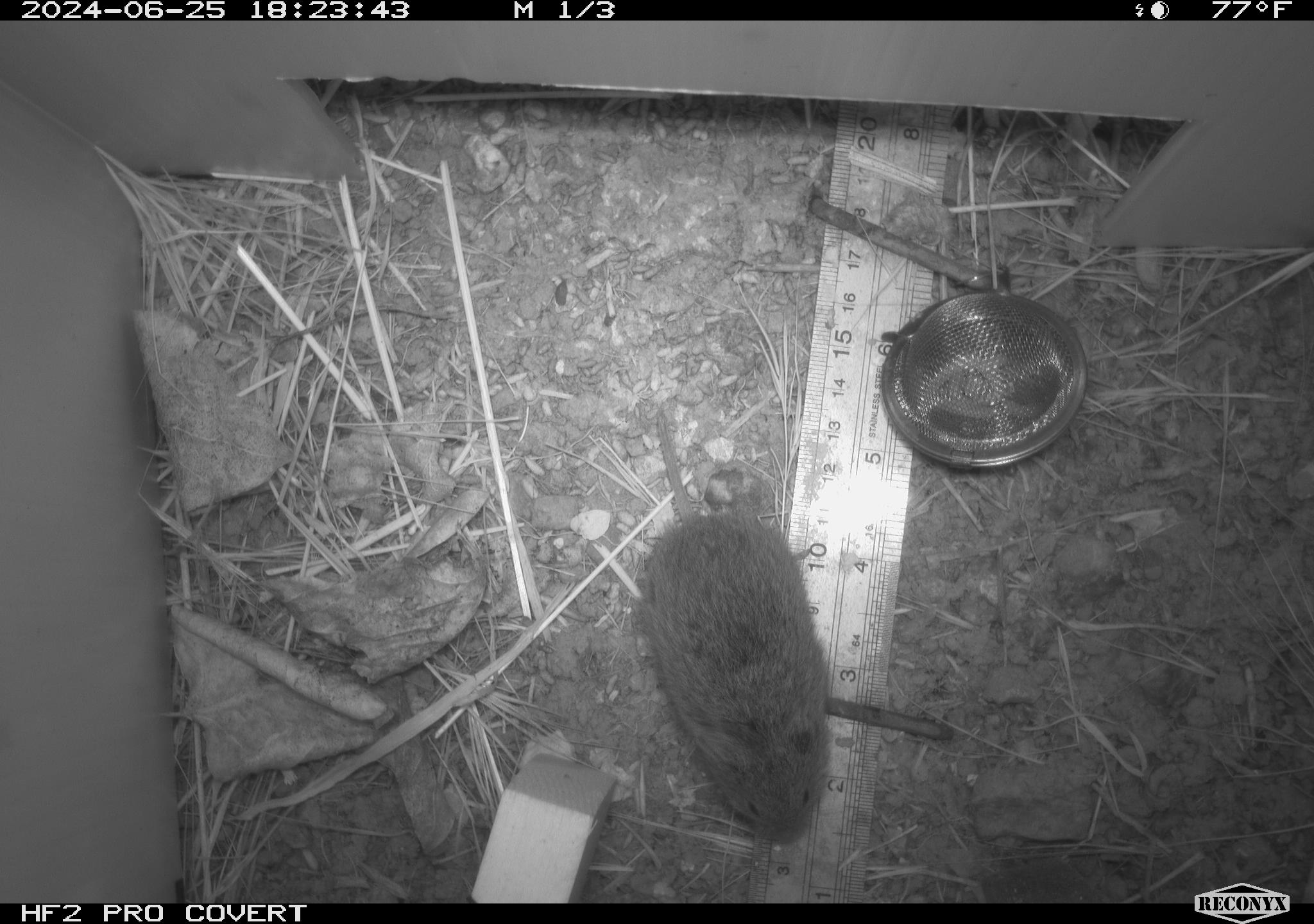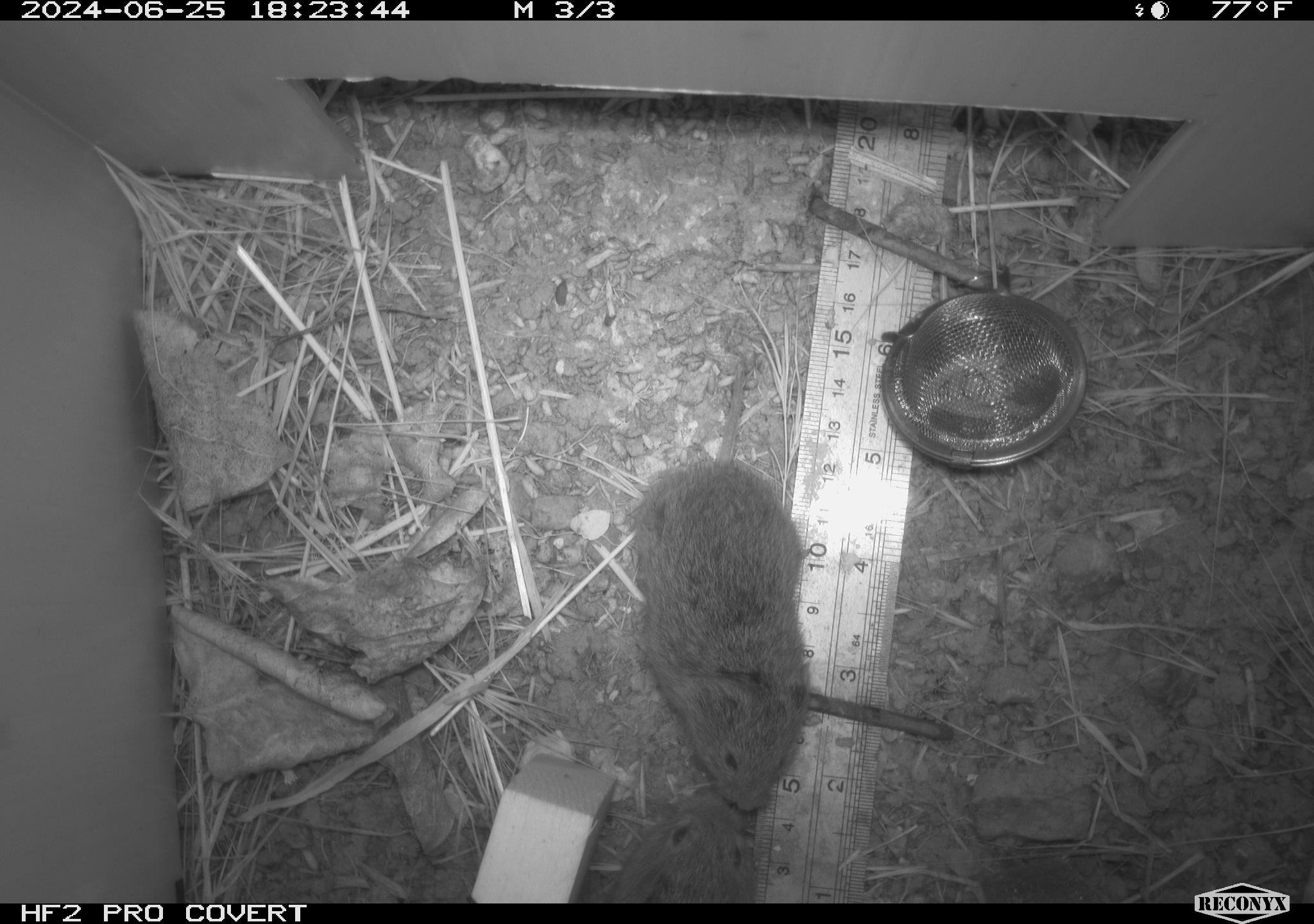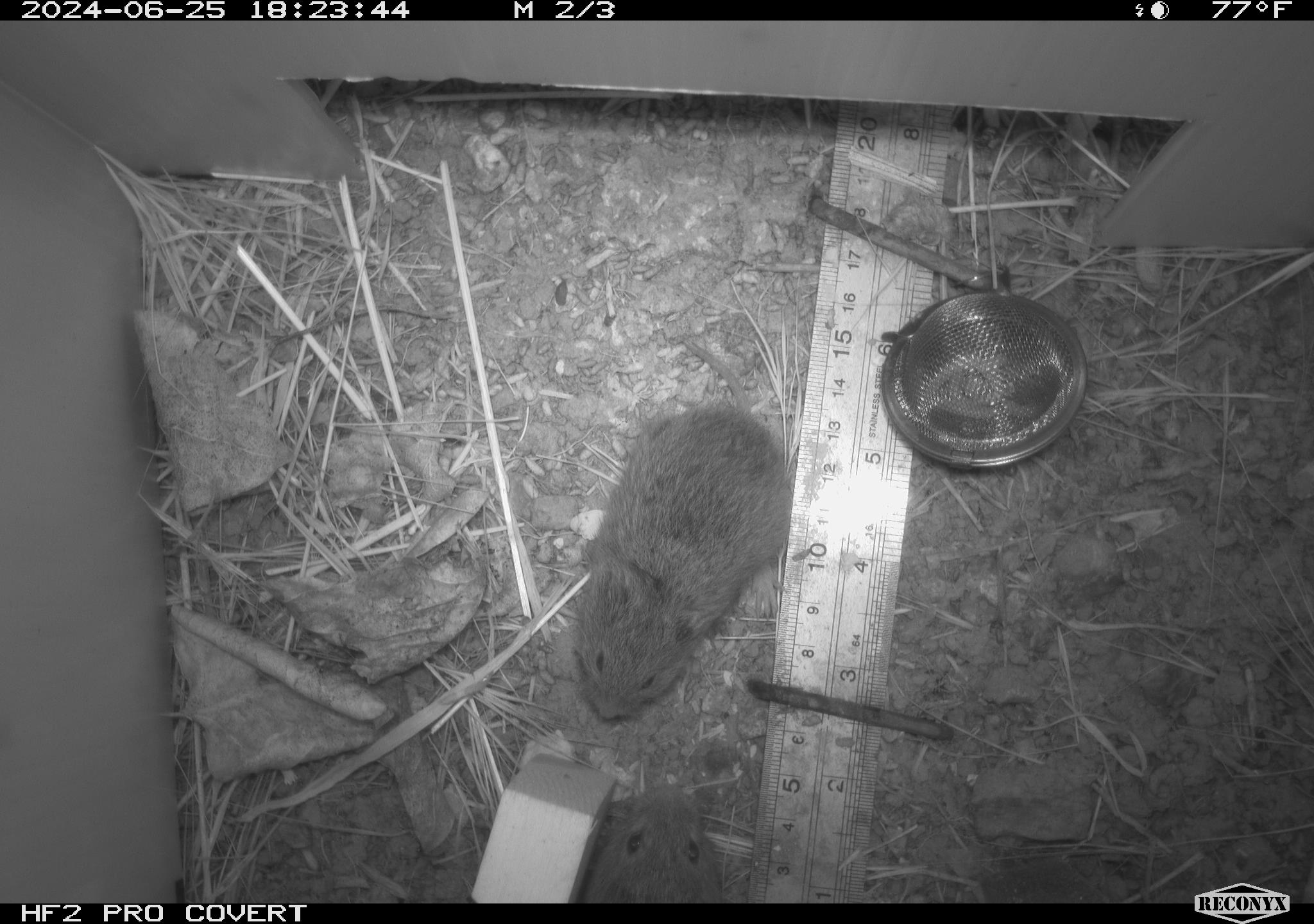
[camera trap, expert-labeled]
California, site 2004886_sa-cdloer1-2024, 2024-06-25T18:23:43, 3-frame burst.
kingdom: Animalia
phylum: Chordata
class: Mammalia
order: Rodentia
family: Cricetidae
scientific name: Arvicolinae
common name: voles, lemmings, and muskrats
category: arvicolinae subfamily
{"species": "arvicolinae subfamily (voles, lemmings, and muskrats) (Arvicolinae)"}